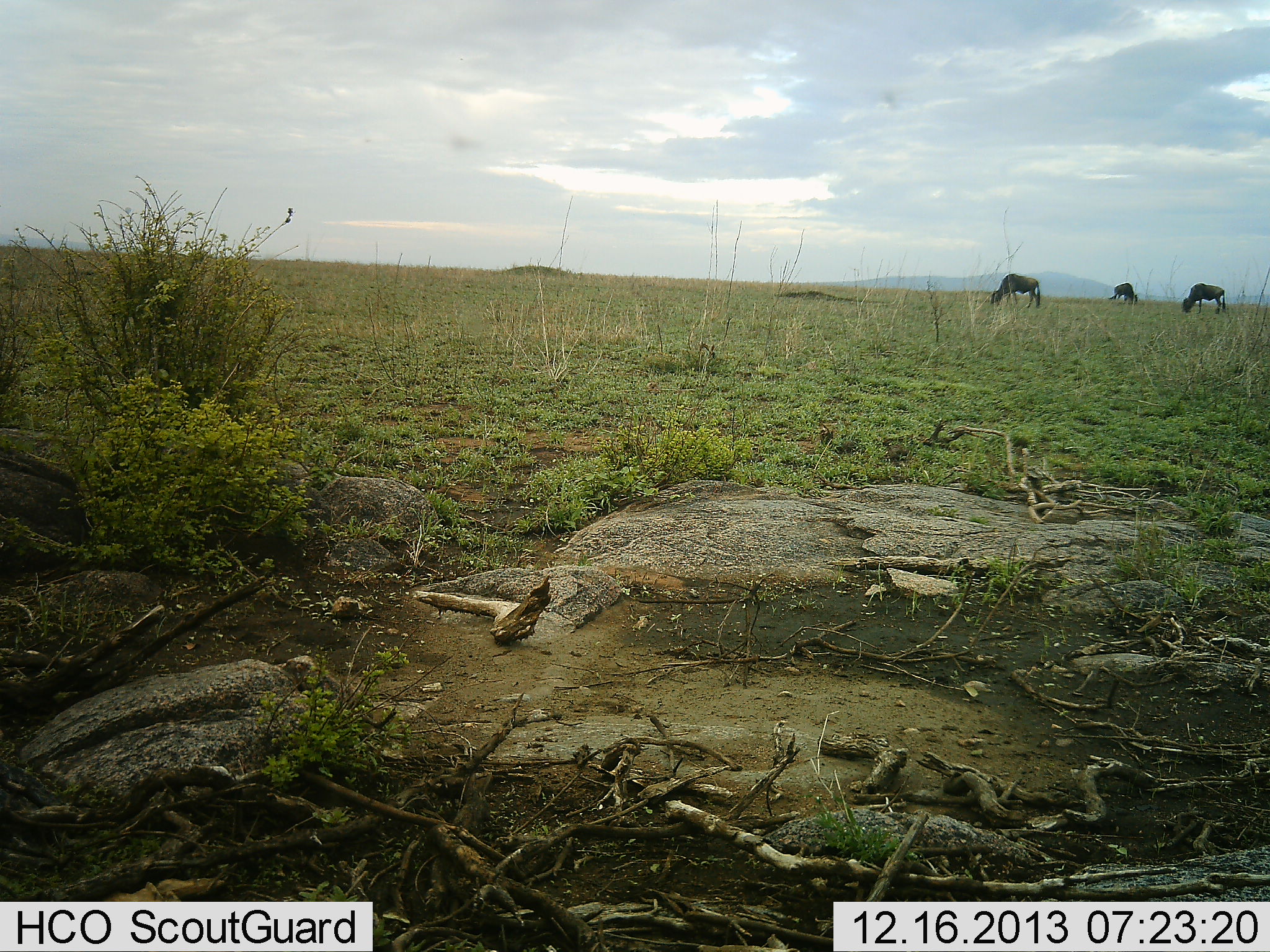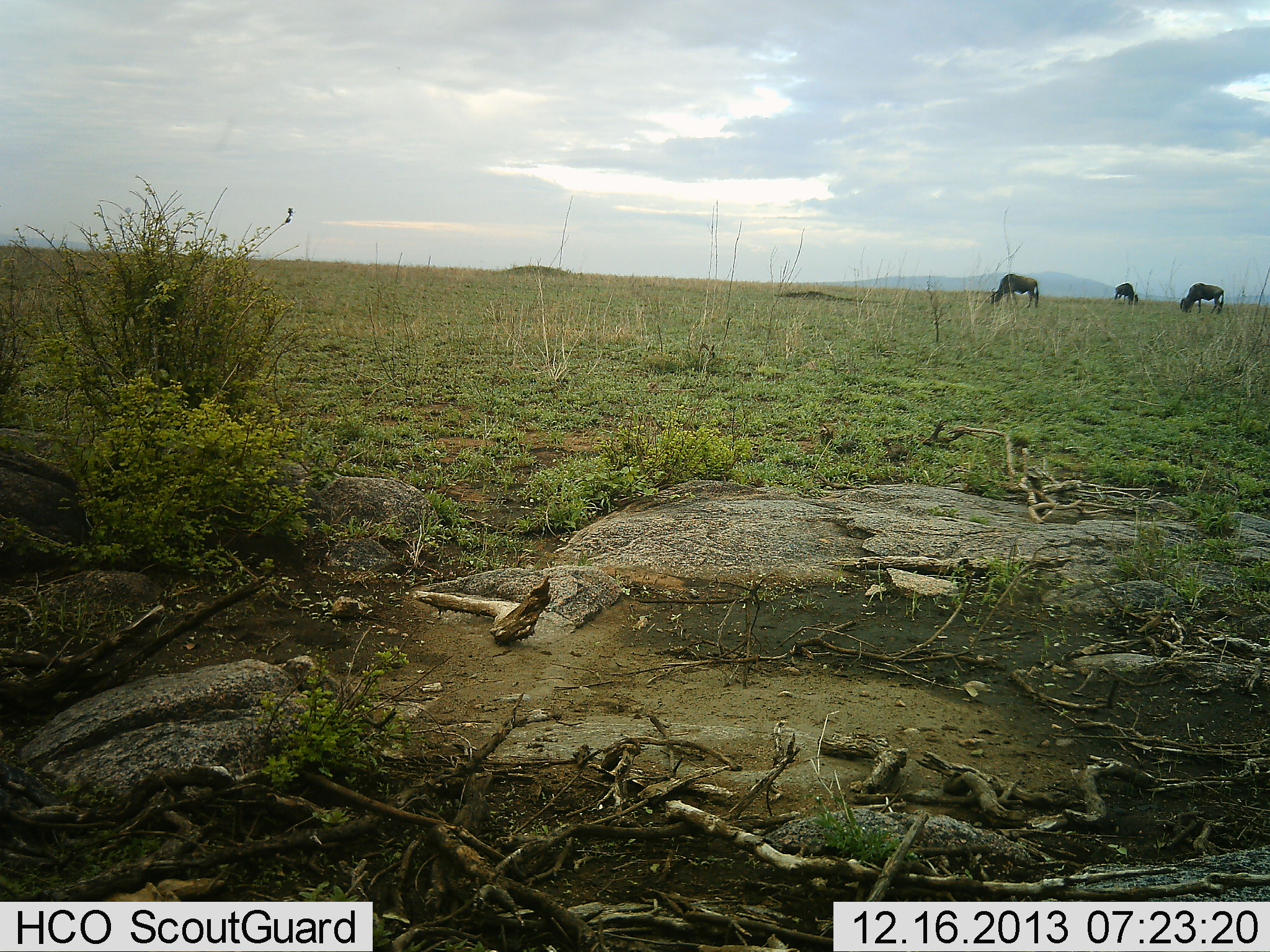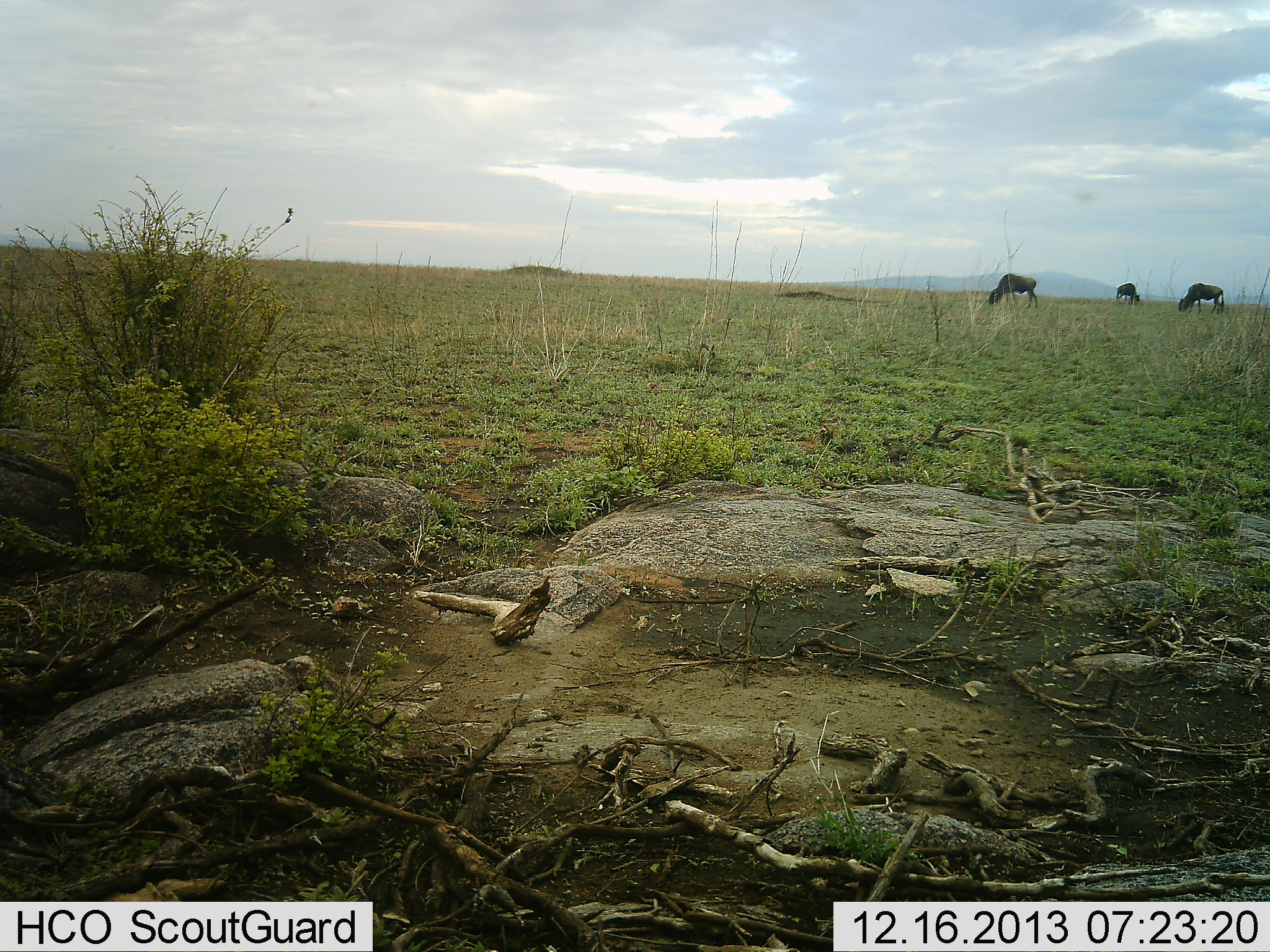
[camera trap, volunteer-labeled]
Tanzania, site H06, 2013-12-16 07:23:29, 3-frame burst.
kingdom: Animalia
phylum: Chordata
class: Mammalia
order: Artiodactyla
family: Bovidae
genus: Connochaetes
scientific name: Connochaetes taurinus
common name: blue wildebeest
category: wildebeest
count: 3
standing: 18%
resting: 0%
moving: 0%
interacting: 0%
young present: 0%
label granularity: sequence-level